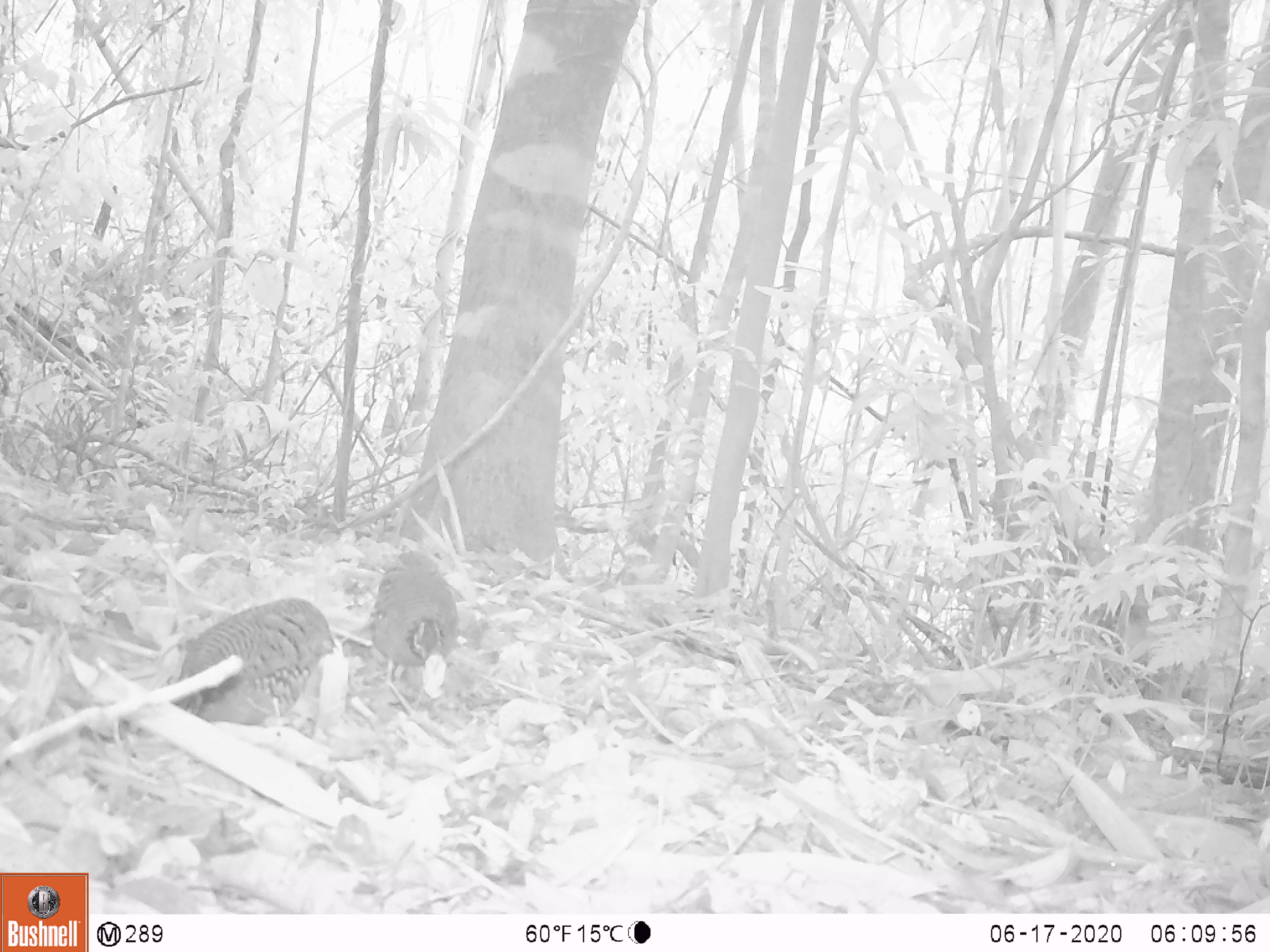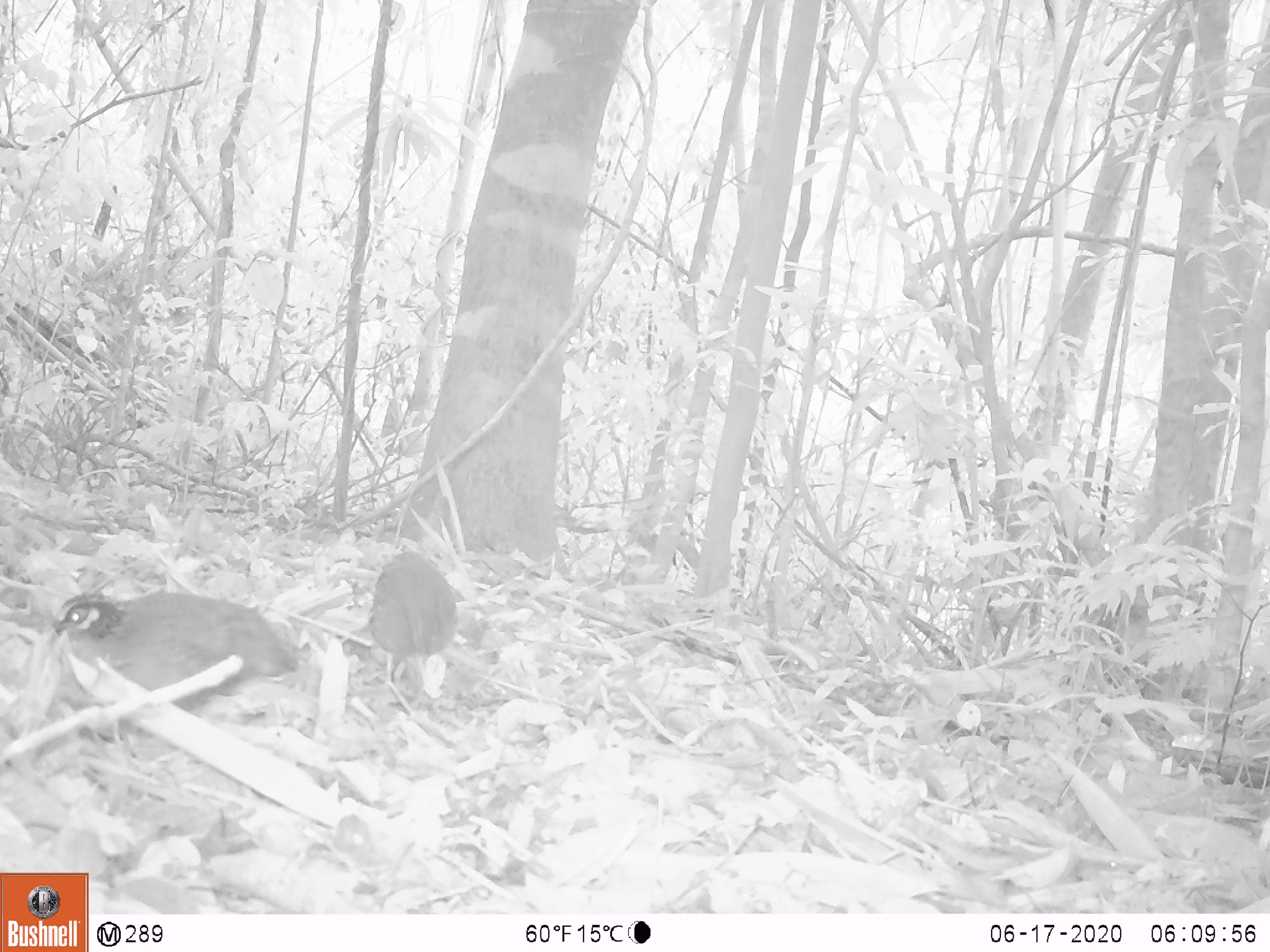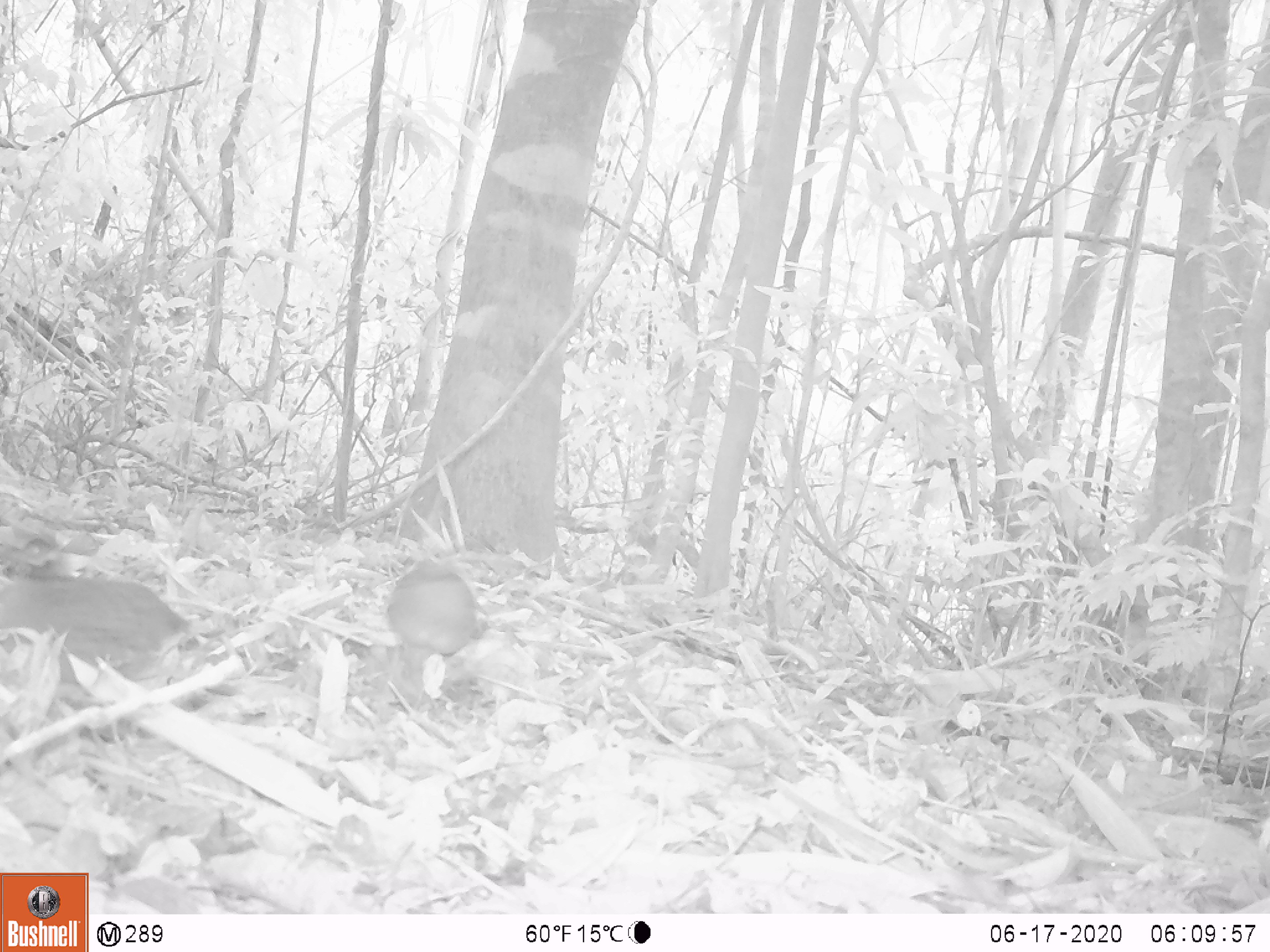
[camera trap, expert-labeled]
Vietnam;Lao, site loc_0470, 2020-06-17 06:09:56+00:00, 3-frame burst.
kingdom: Animalia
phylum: Chordata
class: Aves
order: Galliformes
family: Phasianidae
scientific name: Phasianidae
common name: partridge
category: unidentified partridge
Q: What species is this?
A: Unidentified partridge (partridge) (Phasianidae).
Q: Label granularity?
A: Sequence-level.